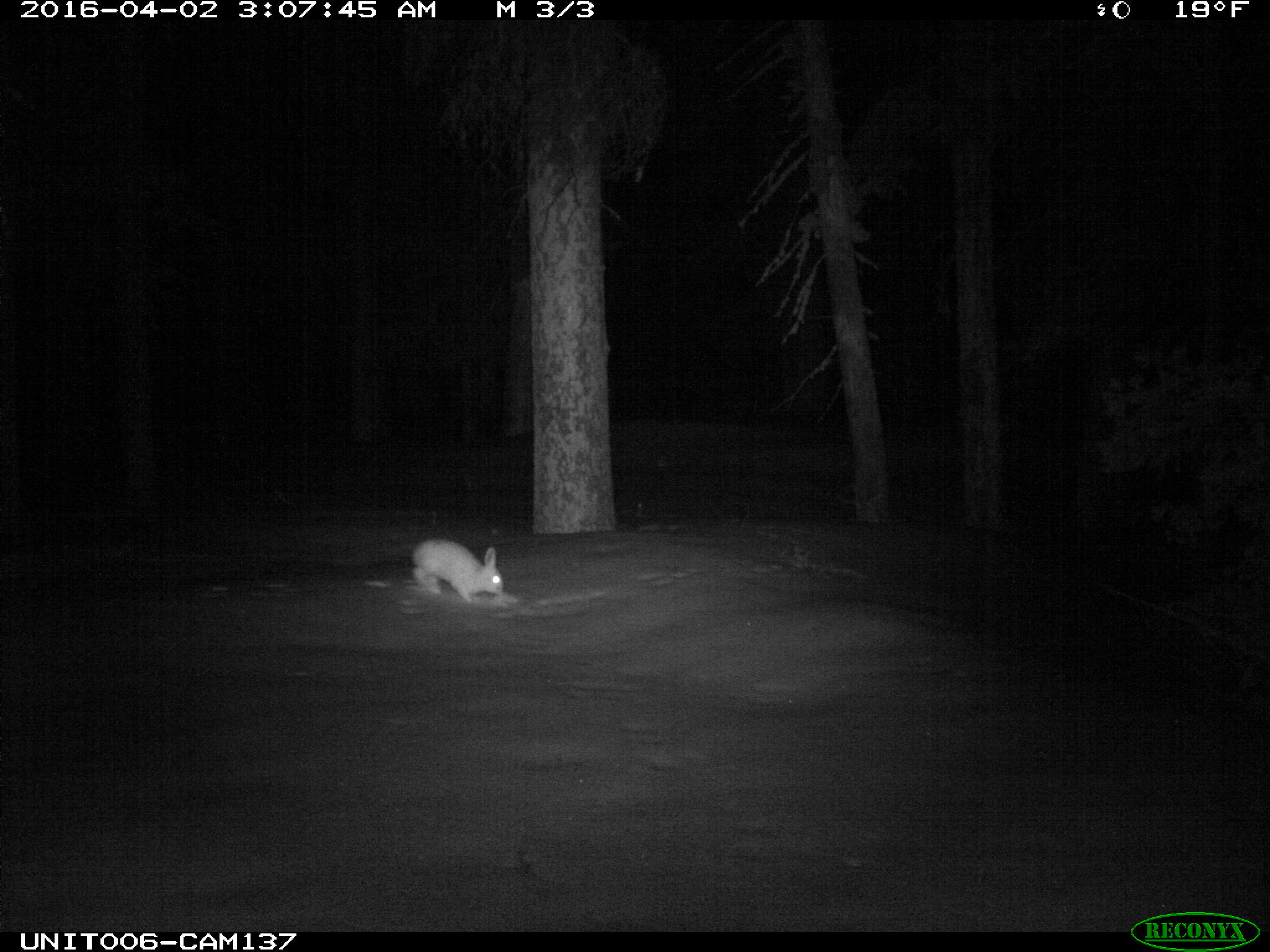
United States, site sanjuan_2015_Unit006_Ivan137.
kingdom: Animalia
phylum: Chordata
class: Mammalia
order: Lagomorpha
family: Leporidae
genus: Lepus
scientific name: Lepus americanus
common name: snowshoe hare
Lepus americanus (snowshoe hare).